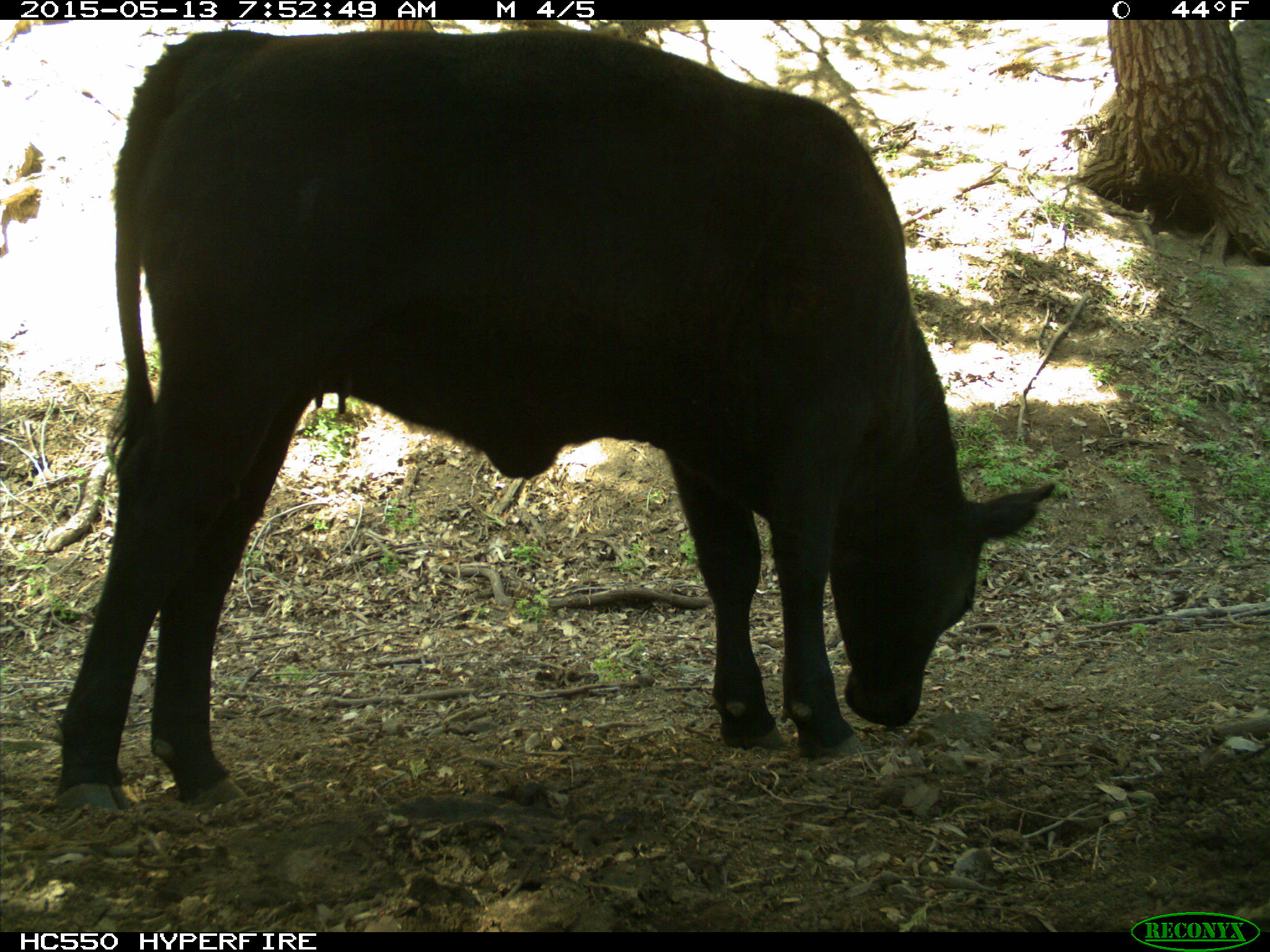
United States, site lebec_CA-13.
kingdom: Animalia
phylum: Chordata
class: Mammalia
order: Artiodactyla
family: Bovidae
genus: Bos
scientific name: Bos taurus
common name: domestic cow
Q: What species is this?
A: Bos taurus (domestic cow).